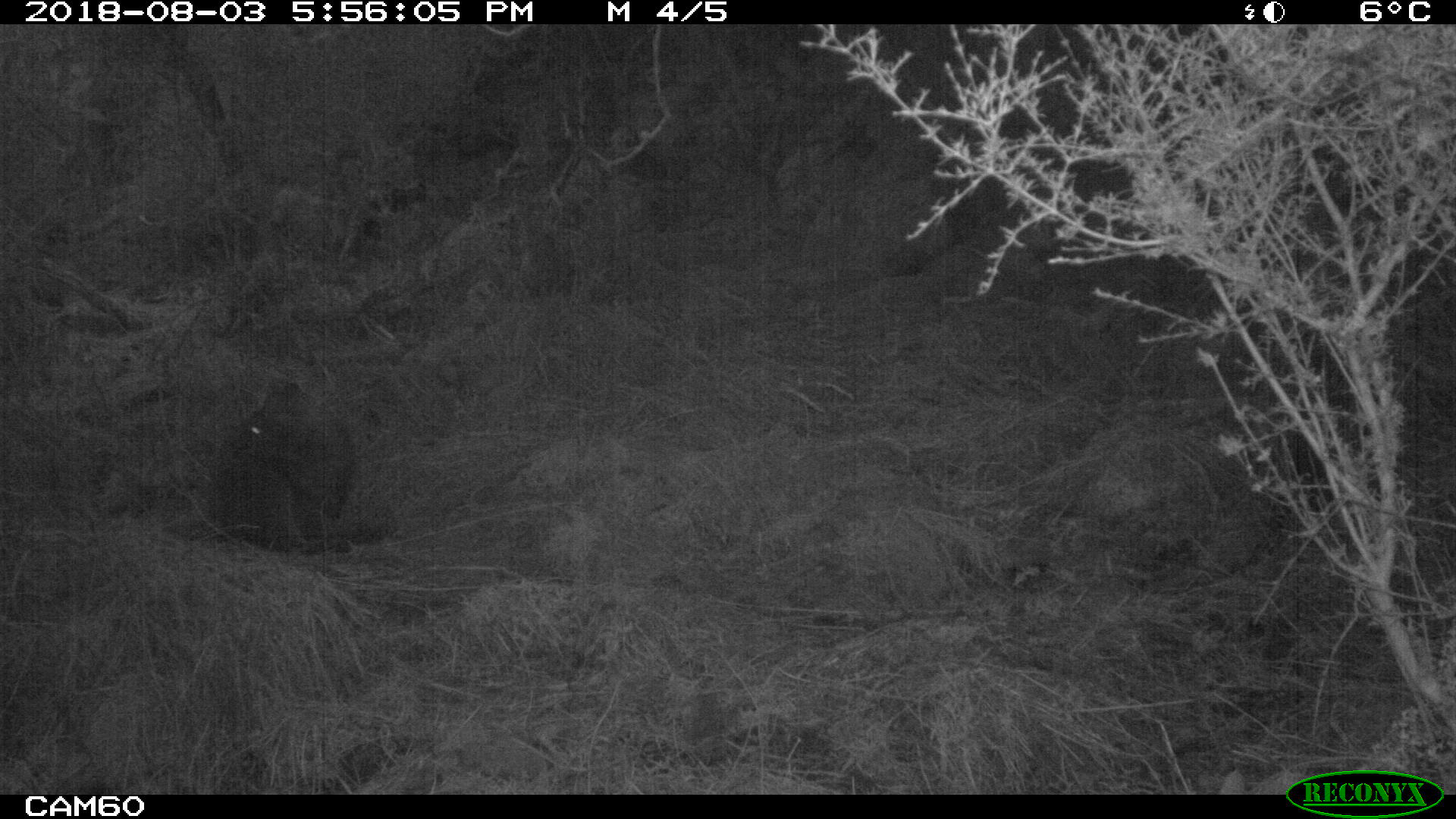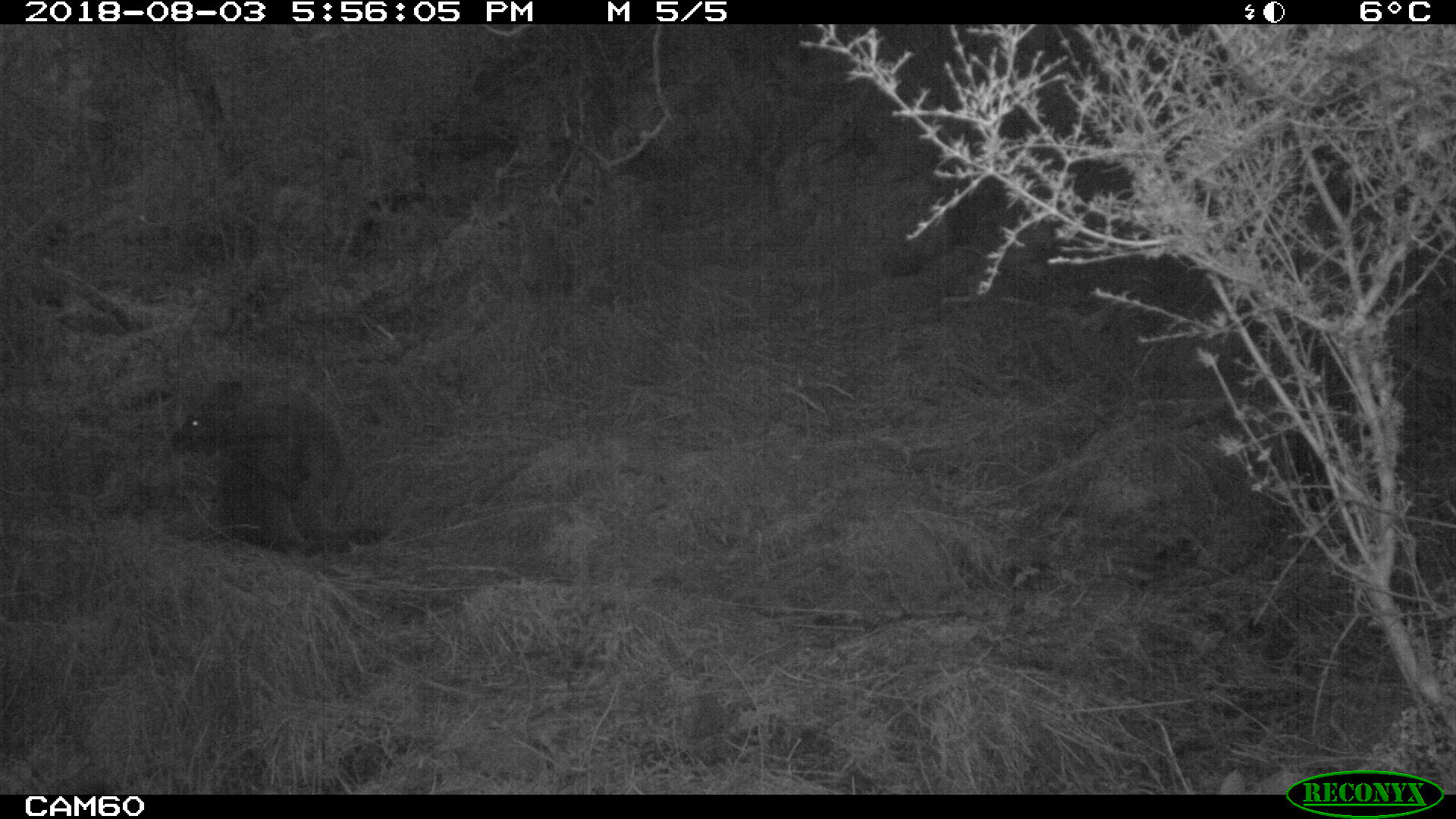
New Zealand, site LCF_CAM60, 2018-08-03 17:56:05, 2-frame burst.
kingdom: Animalia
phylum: Chordata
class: Mammalia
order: Diprotodontia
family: Macropodidae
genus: Notamacropus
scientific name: Notamacropus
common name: wallaby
Wallaby (Notamacropus).